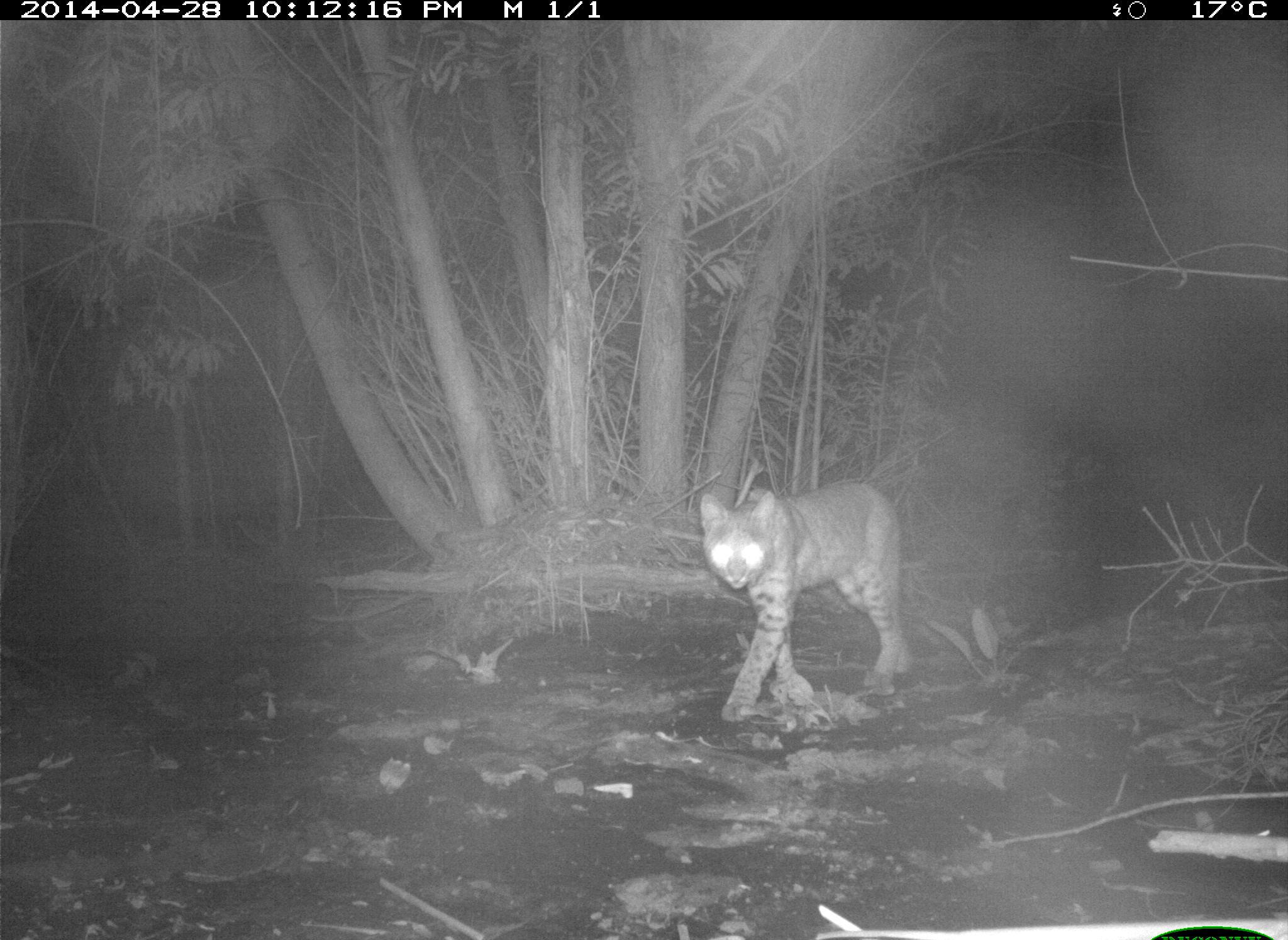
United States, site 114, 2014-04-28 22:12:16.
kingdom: Animalia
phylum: Chordata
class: Mammalia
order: Carnivora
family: Felidae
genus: Lynx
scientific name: Lynx rufus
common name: bobcat